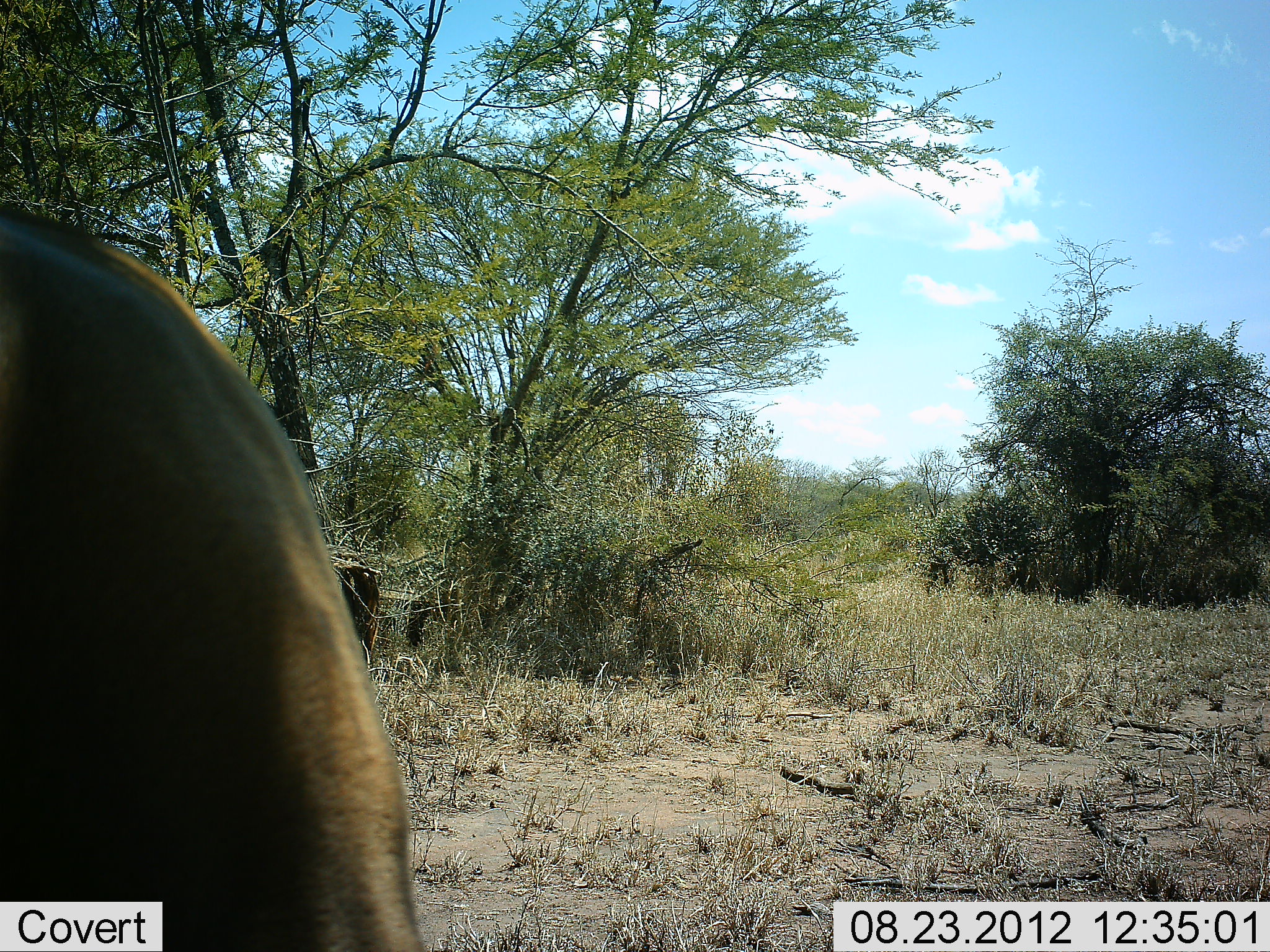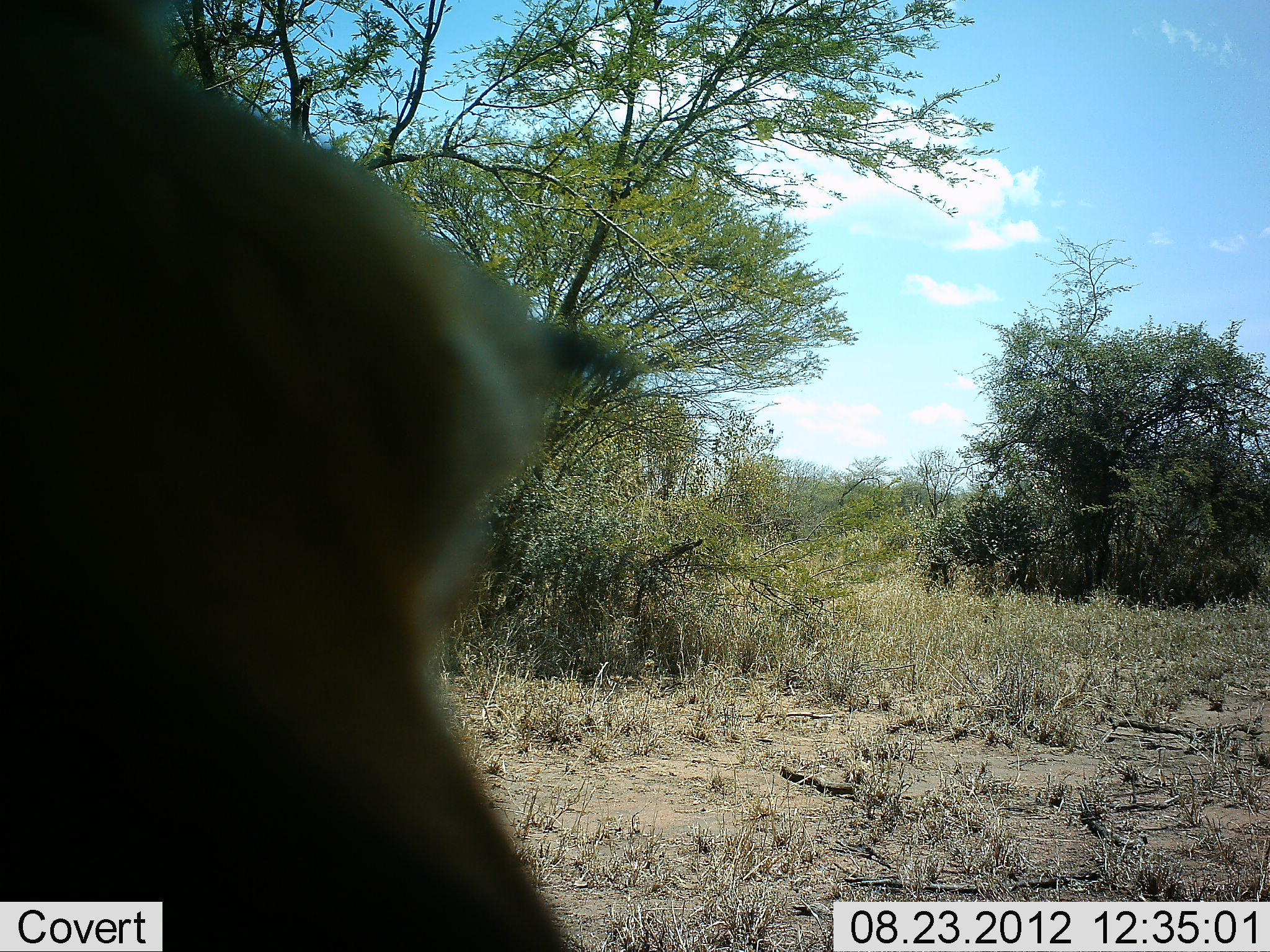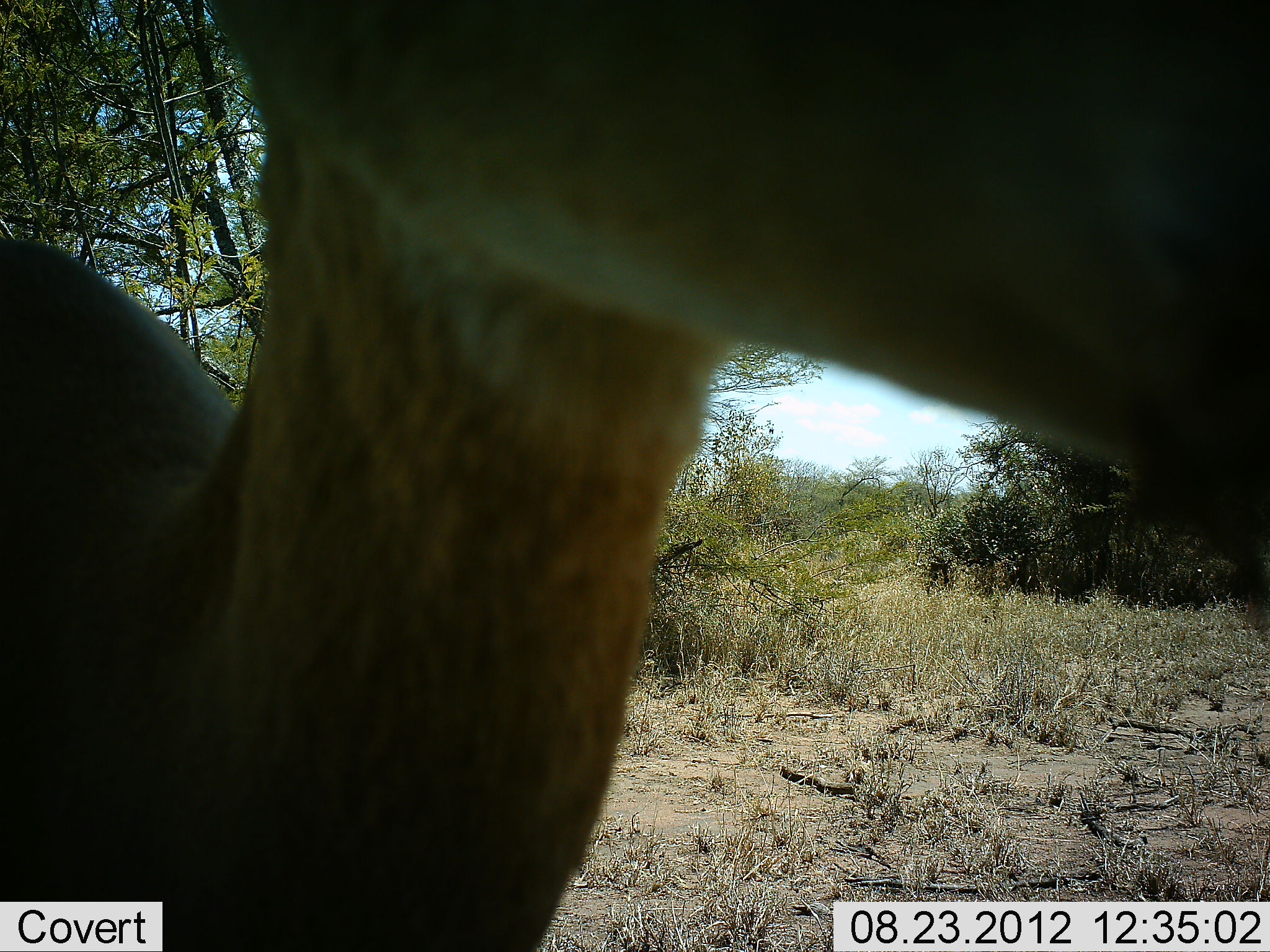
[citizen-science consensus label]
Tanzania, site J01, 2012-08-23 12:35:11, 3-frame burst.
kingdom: Animalia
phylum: Chordata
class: Mammalia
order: Artiodactyla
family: Bovidae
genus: Aepyceros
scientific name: Aepyceros melampus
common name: impala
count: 1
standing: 50%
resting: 0%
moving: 40%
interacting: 0%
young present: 0%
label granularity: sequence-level